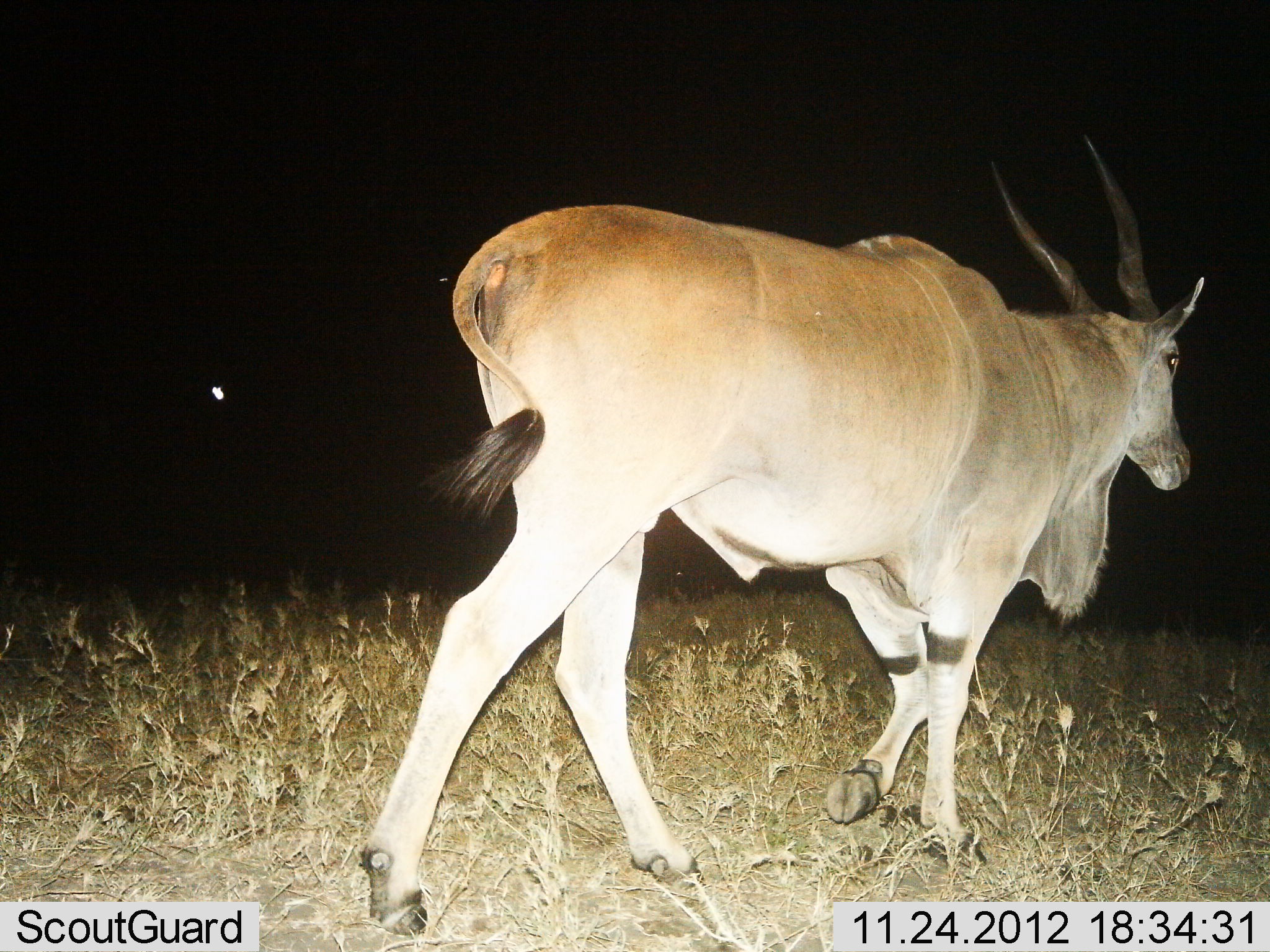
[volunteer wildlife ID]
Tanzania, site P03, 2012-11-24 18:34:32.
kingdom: Animalia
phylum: Chordata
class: Mammalia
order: Artiodactyla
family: Bovidae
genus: Tragelaphus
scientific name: Tragelaphus oryx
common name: eland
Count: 1.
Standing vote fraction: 0%.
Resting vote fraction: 0%.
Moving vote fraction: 100%.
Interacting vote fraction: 0%.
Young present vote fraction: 0%.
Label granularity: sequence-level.